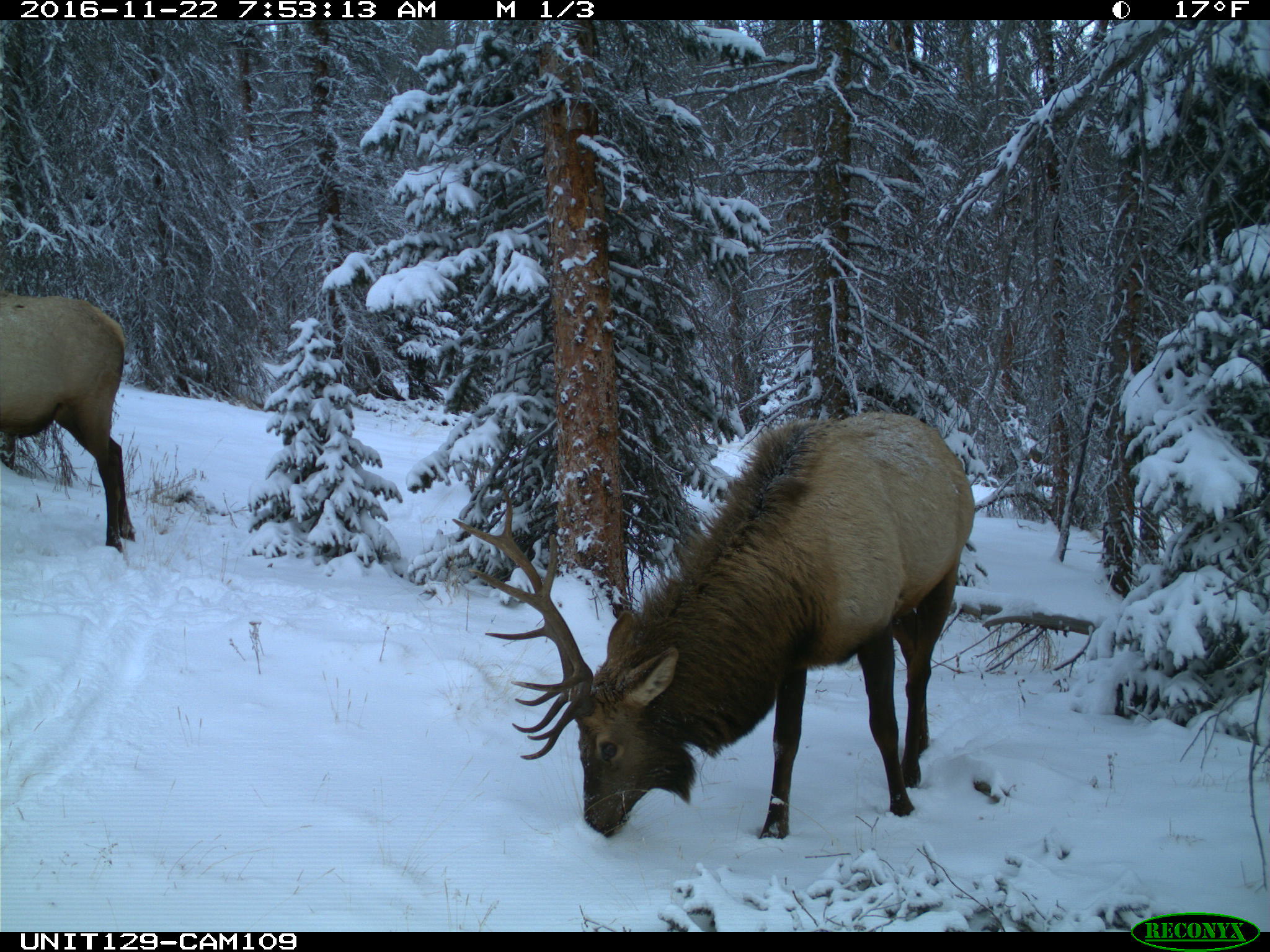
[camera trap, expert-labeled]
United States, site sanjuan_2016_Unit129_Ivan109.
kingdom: Animalia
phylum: Chordata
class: Mammalia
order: Artiodactyla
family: Cervidae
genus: Cervus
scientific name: Cervus elaphus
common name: red deer